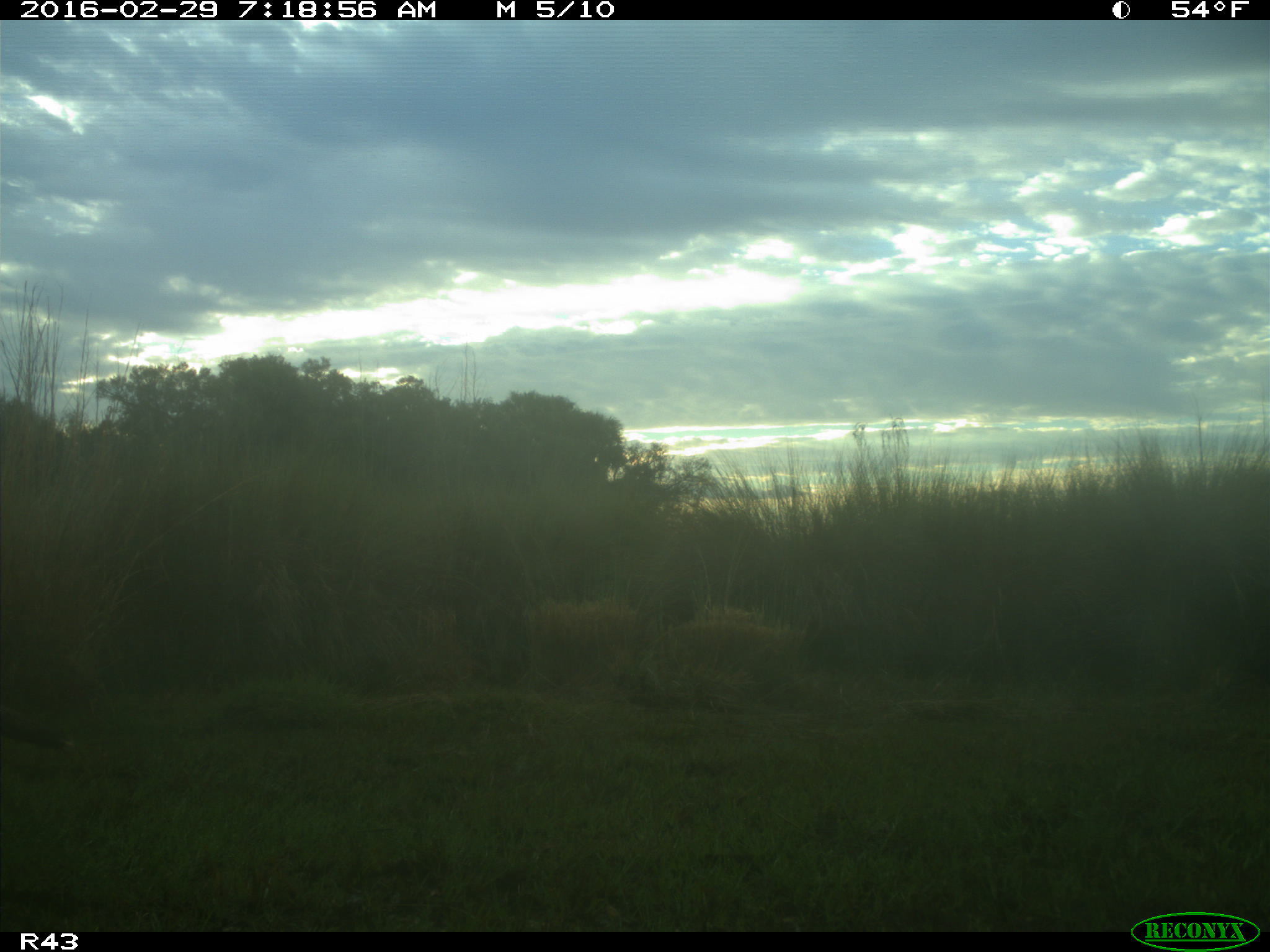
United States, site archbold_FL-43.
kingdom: Animalia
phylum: Chordata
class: Aves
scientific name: Aves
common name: birds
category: unidentified bird